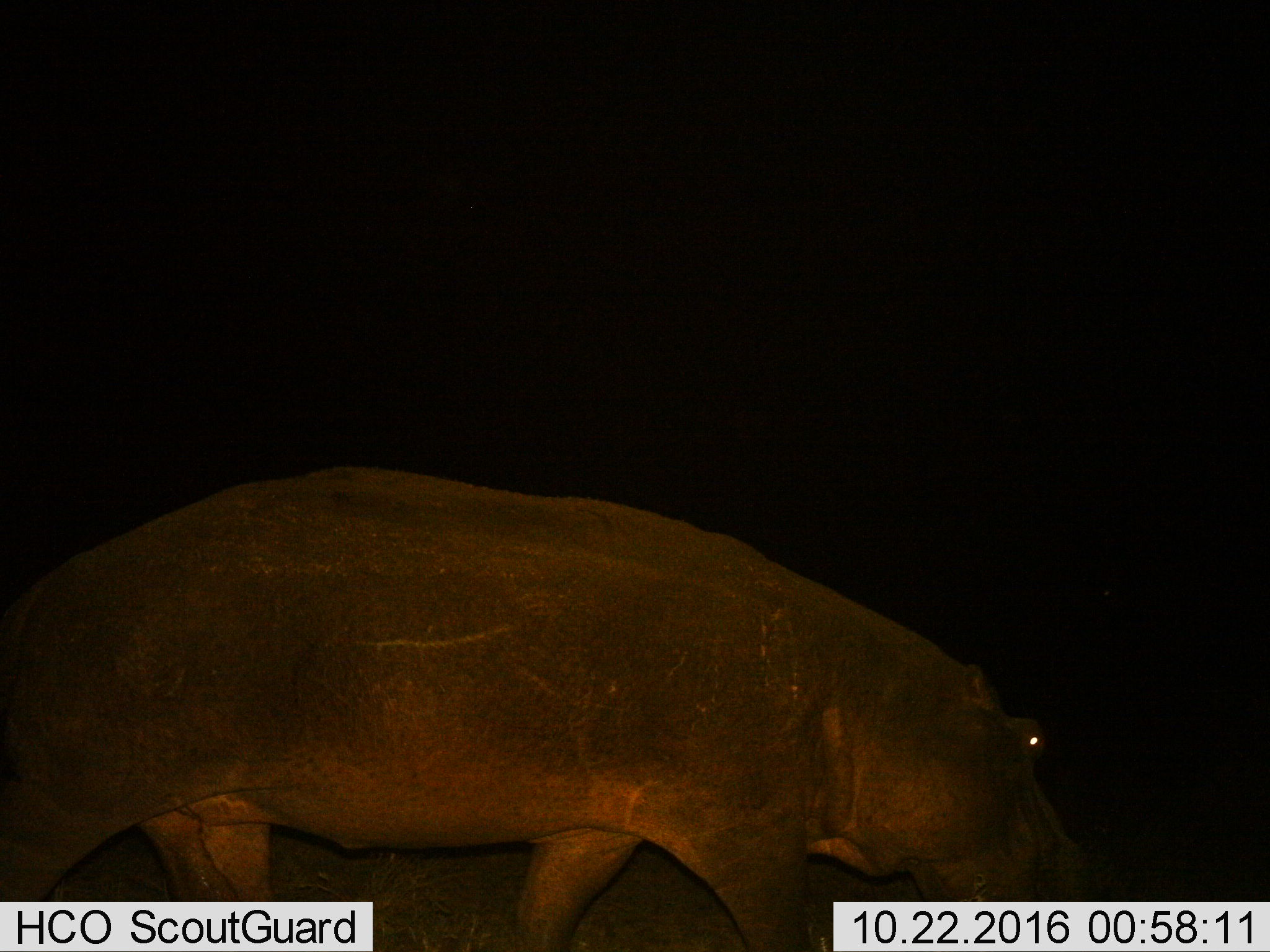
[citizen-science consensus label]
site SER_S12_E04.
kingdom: Animalia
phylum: Chordata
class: Mammalia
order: Artiodactyla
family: Hippopotamidae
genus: Hippopotamus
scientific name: Hippopotamus amphibius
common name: hippopotamus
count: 1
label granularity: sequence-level